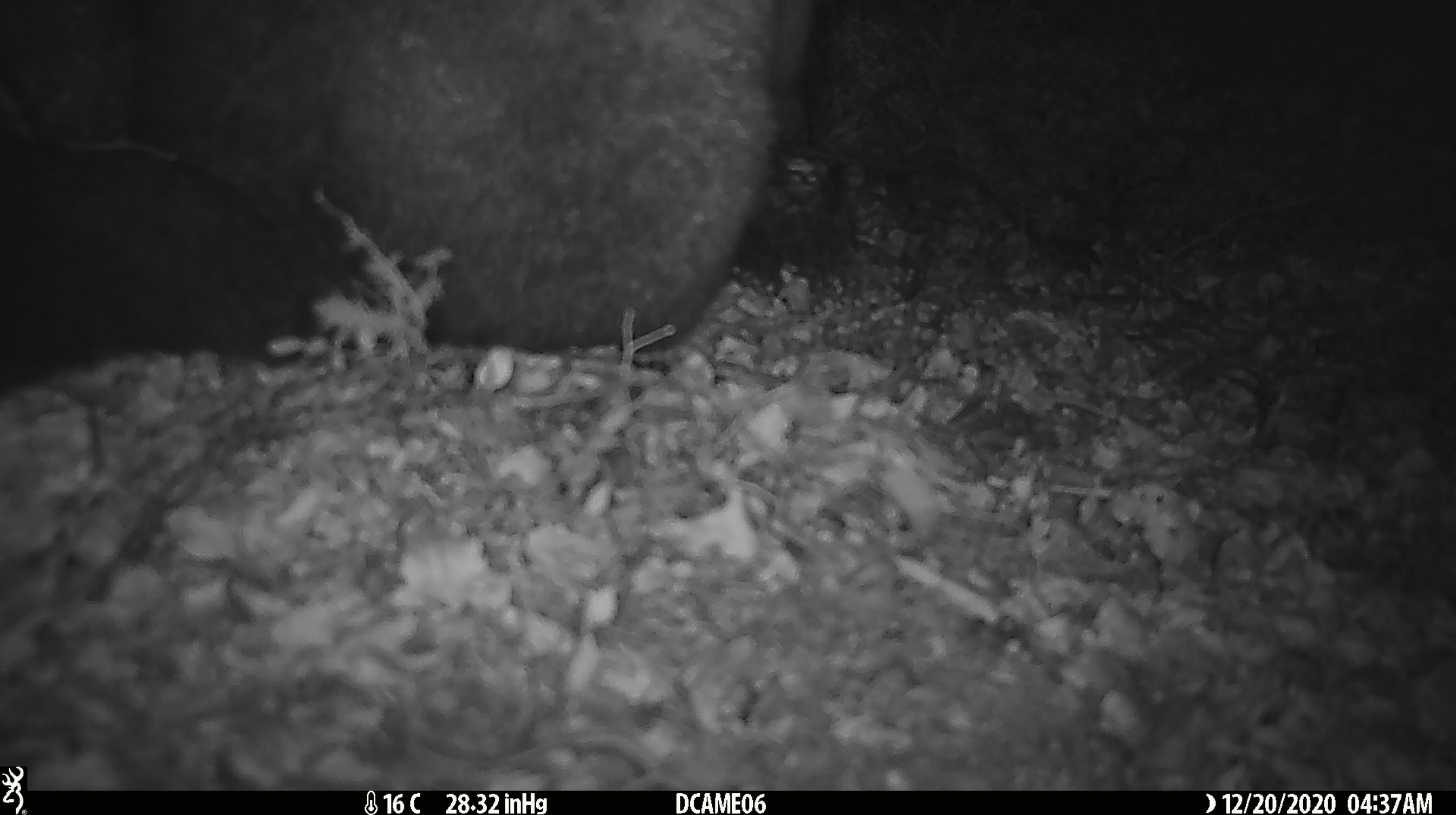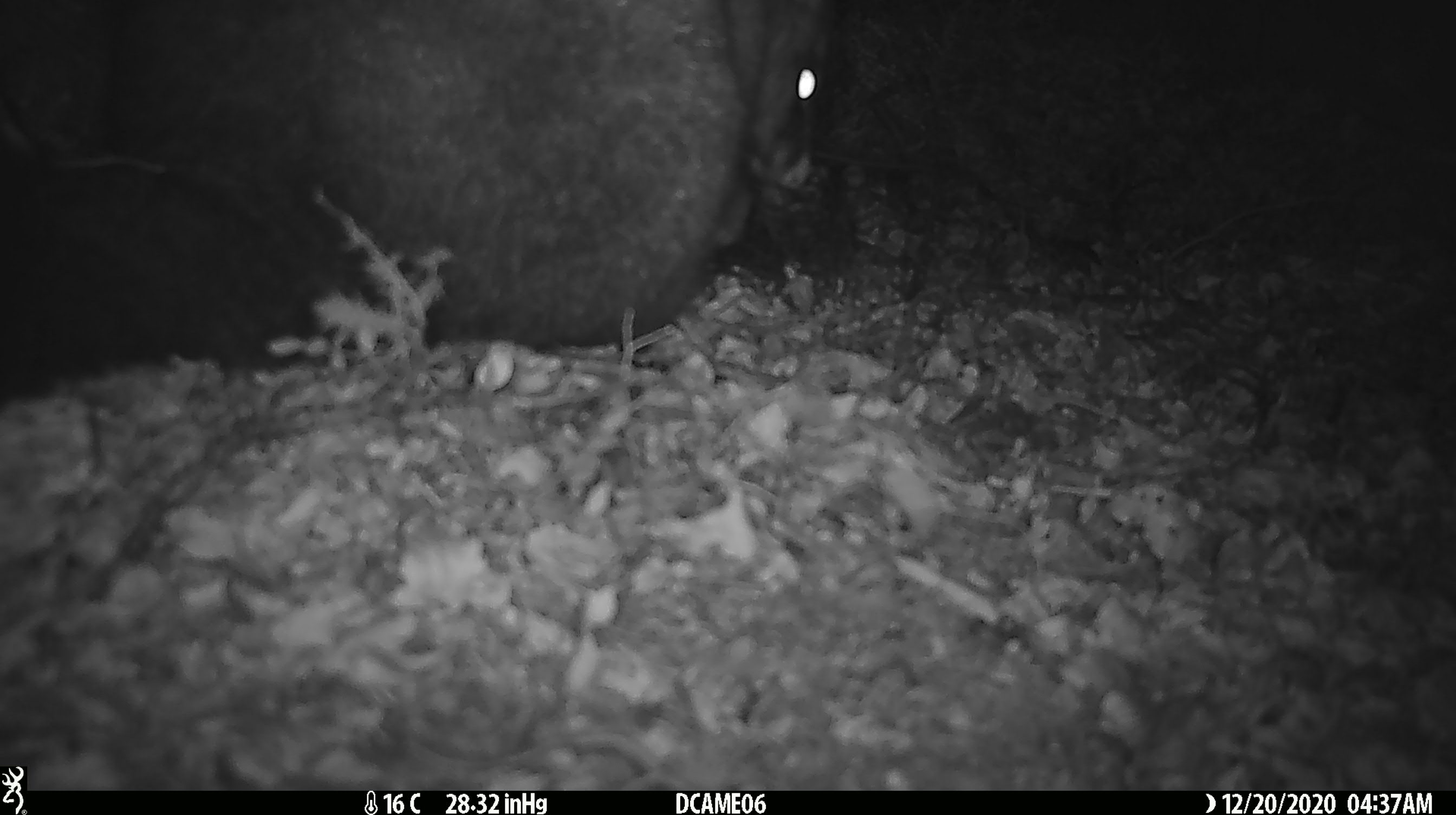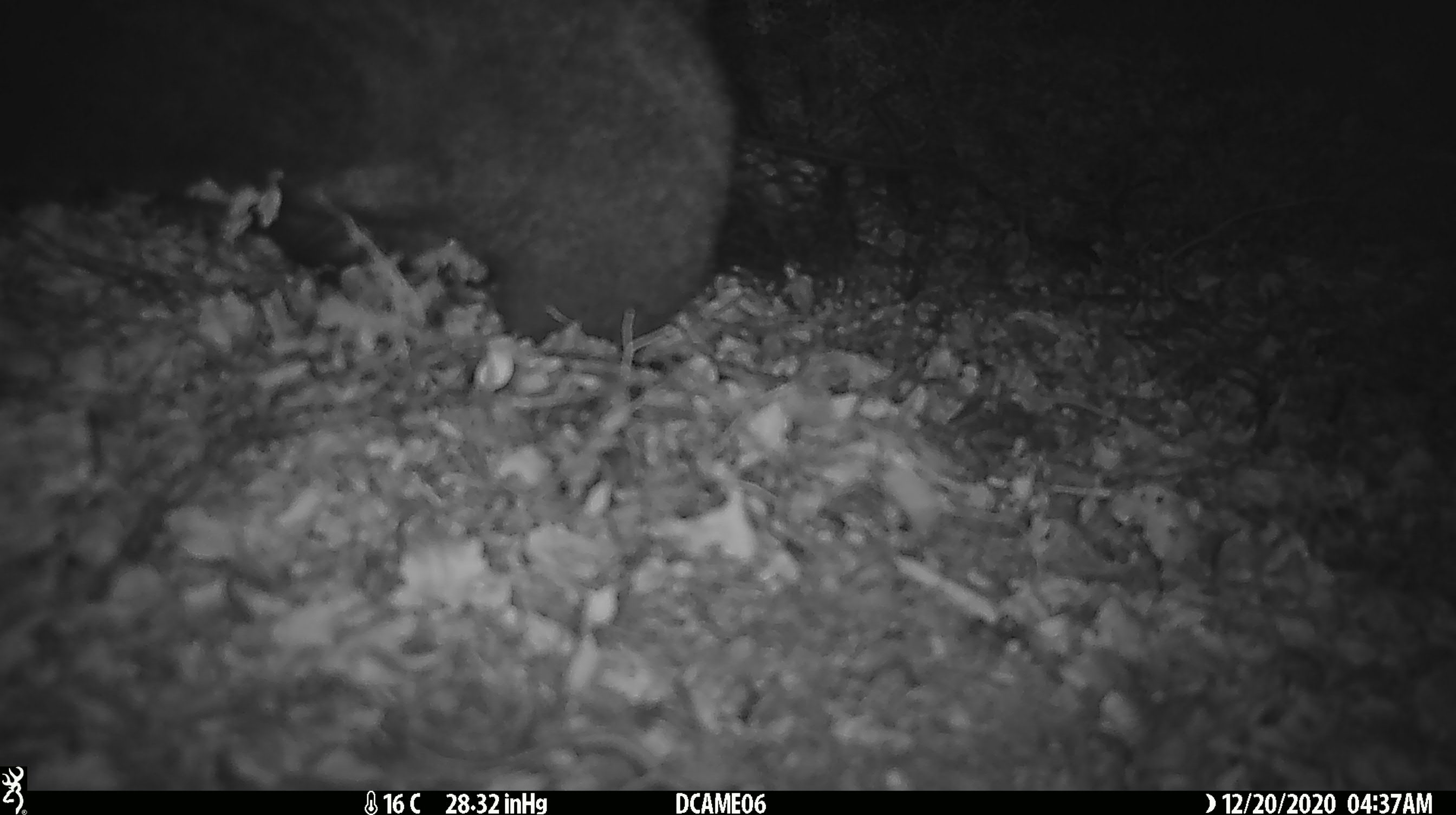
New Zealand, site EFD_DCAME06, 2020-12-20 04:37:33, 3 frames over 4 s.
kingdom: Animalia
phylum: Chordata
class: Mammalia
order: Diprotodontia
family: Phalangeridae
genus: Trichosurus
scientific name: Trichosurus vulpecula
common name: common brushtail possum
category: possum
Possum (common brushtail possum) (Trichosurus vulpecula).